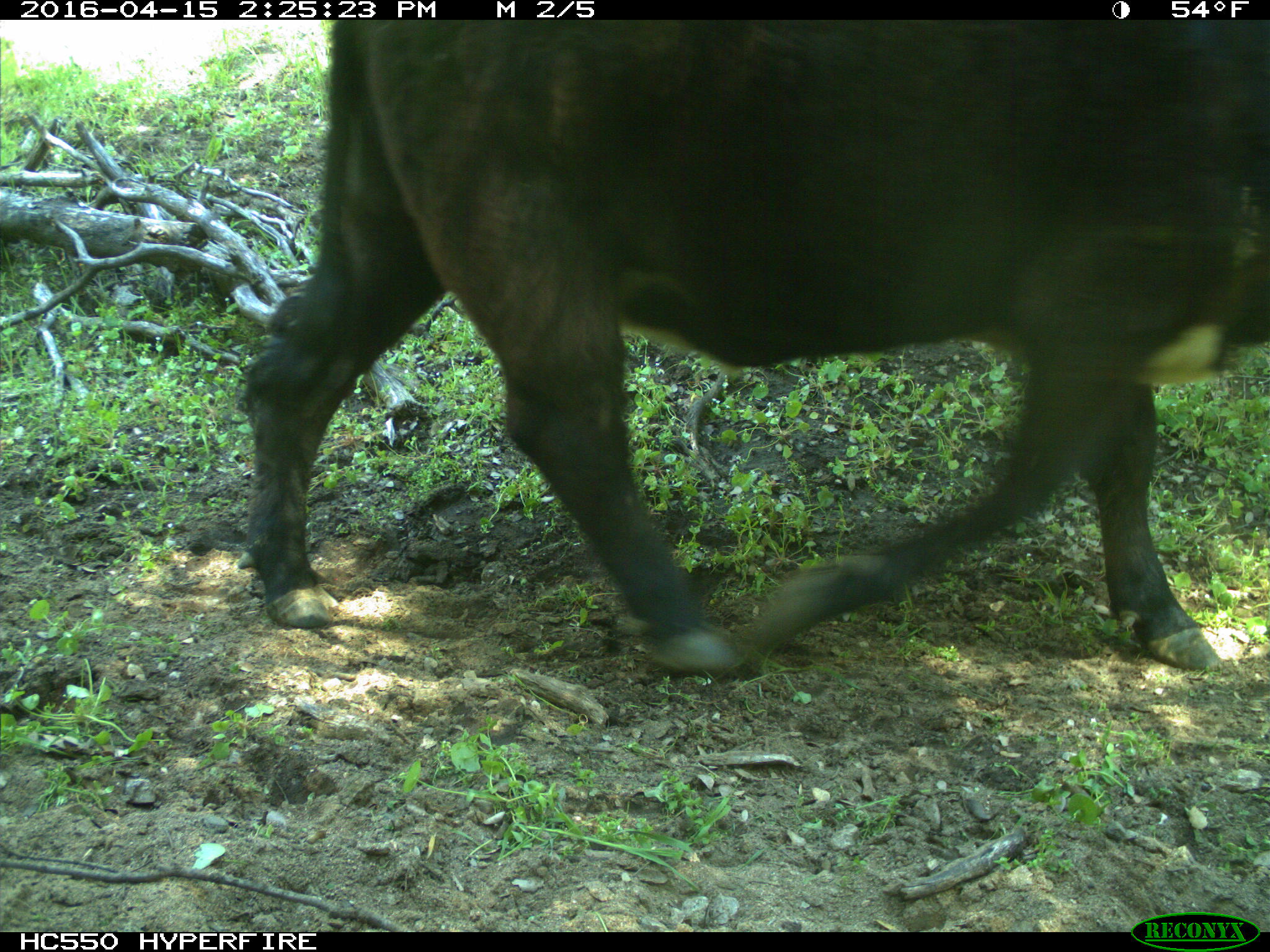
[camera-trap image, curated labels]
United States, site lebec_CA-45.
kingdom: Animalia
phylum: Chordata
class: Mammalia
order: Artiodactyla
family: Bovidae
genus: Bos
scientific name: Bos taurus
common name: domestic cow